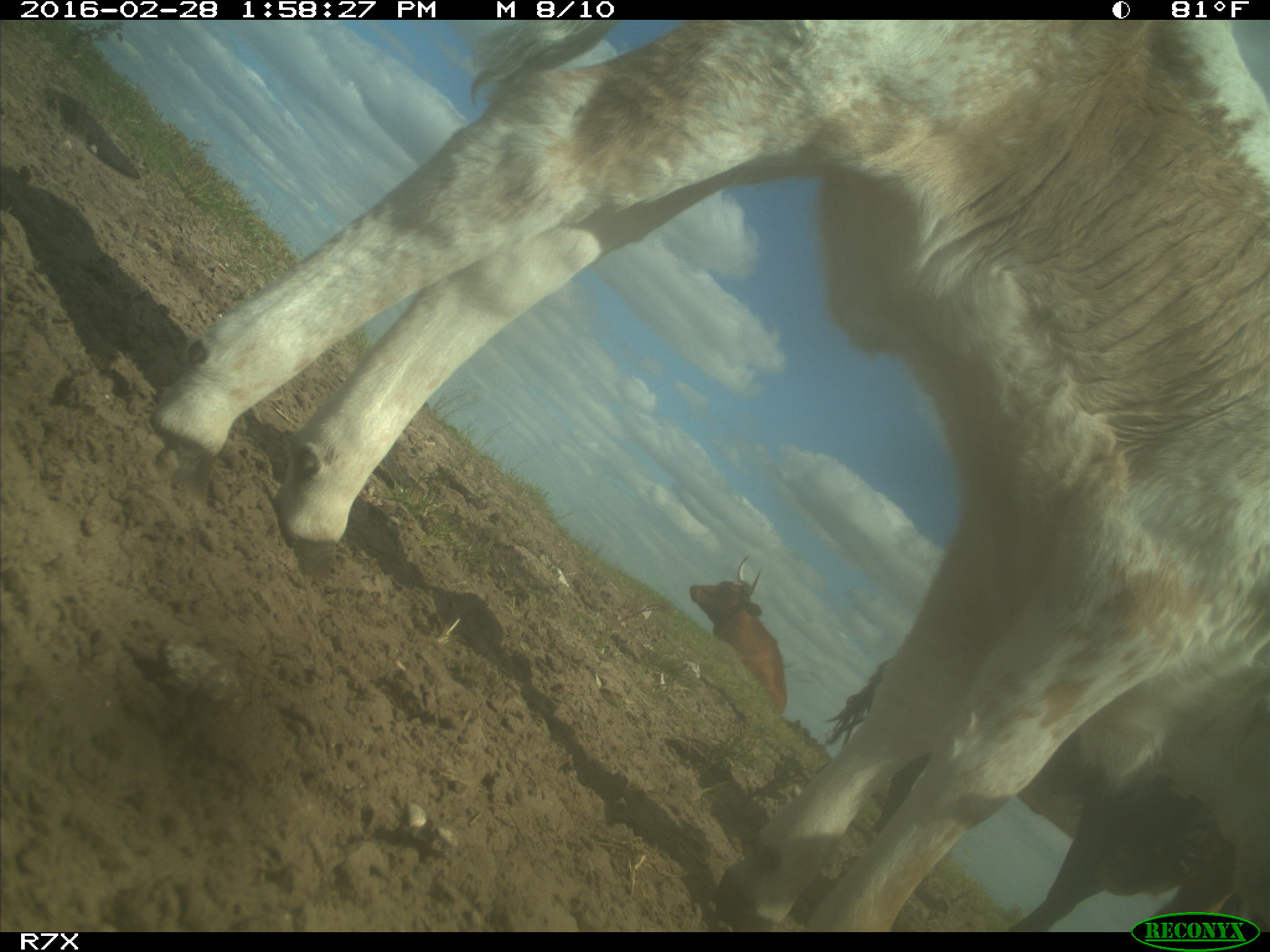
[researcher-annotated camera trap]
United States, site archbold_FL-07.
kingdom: Animalia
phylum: Chordata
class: Mammalia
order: Artiodactyla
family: Bovidae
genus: Bos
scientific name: Bos taurus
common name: domestic cow